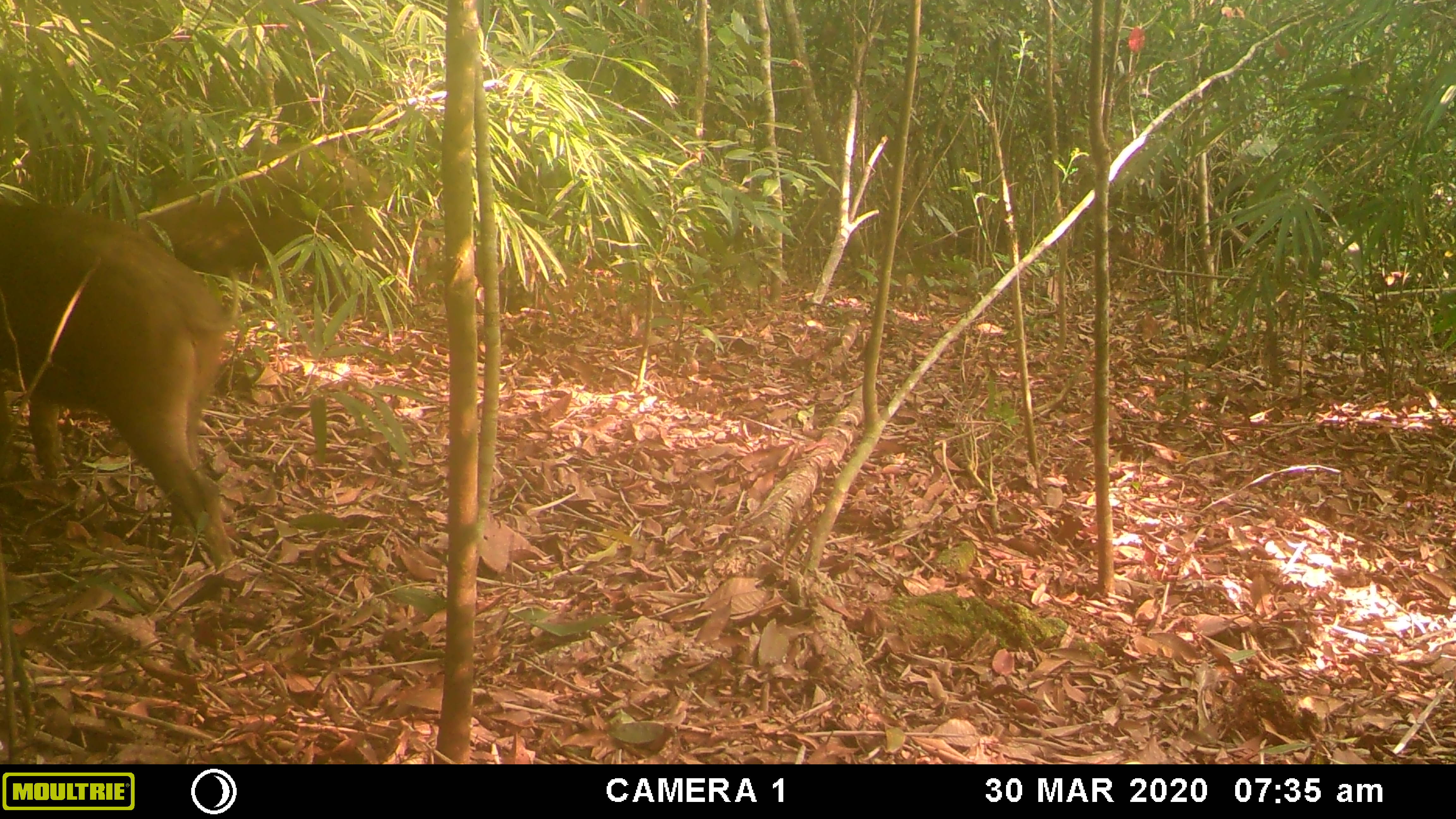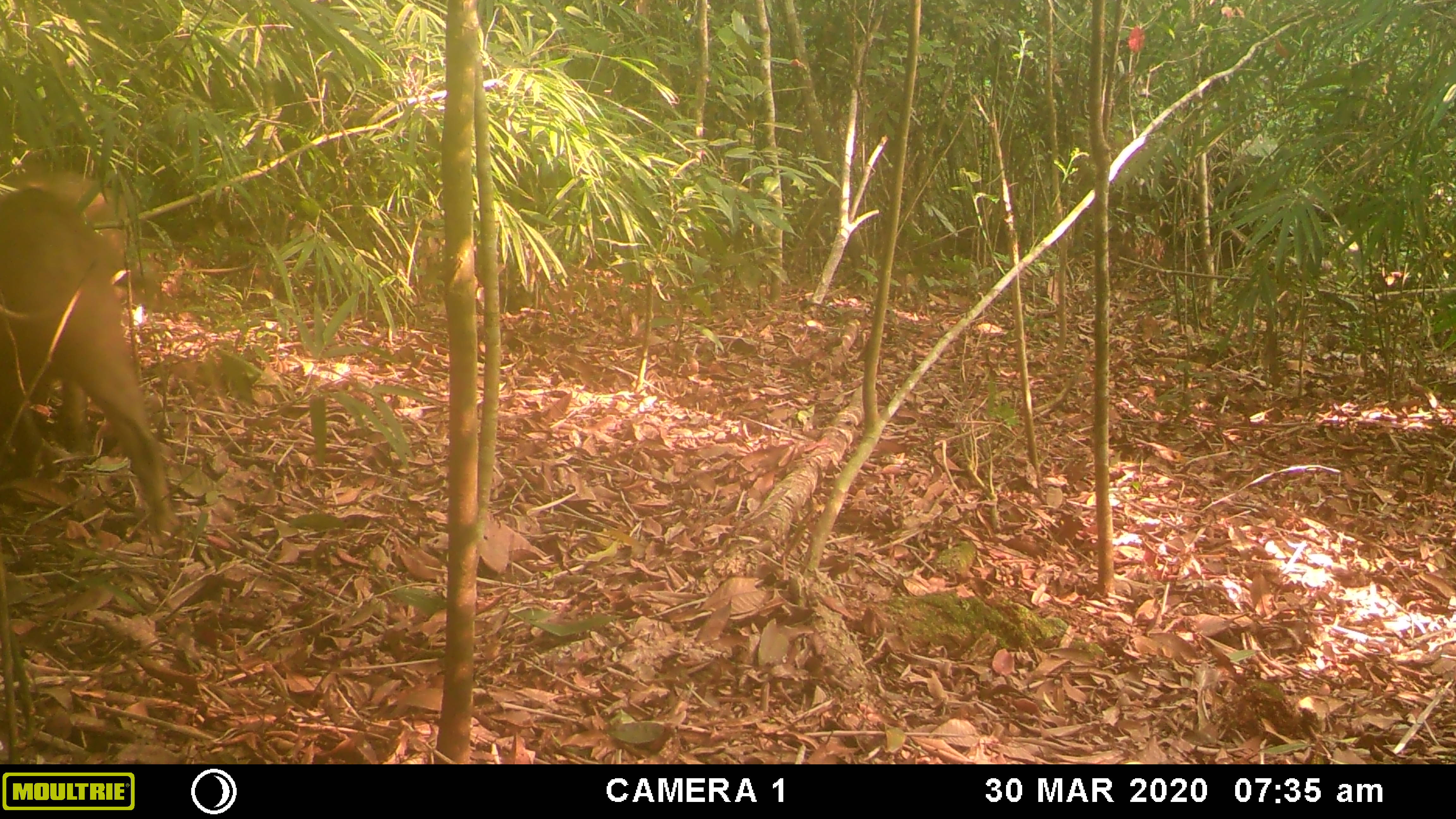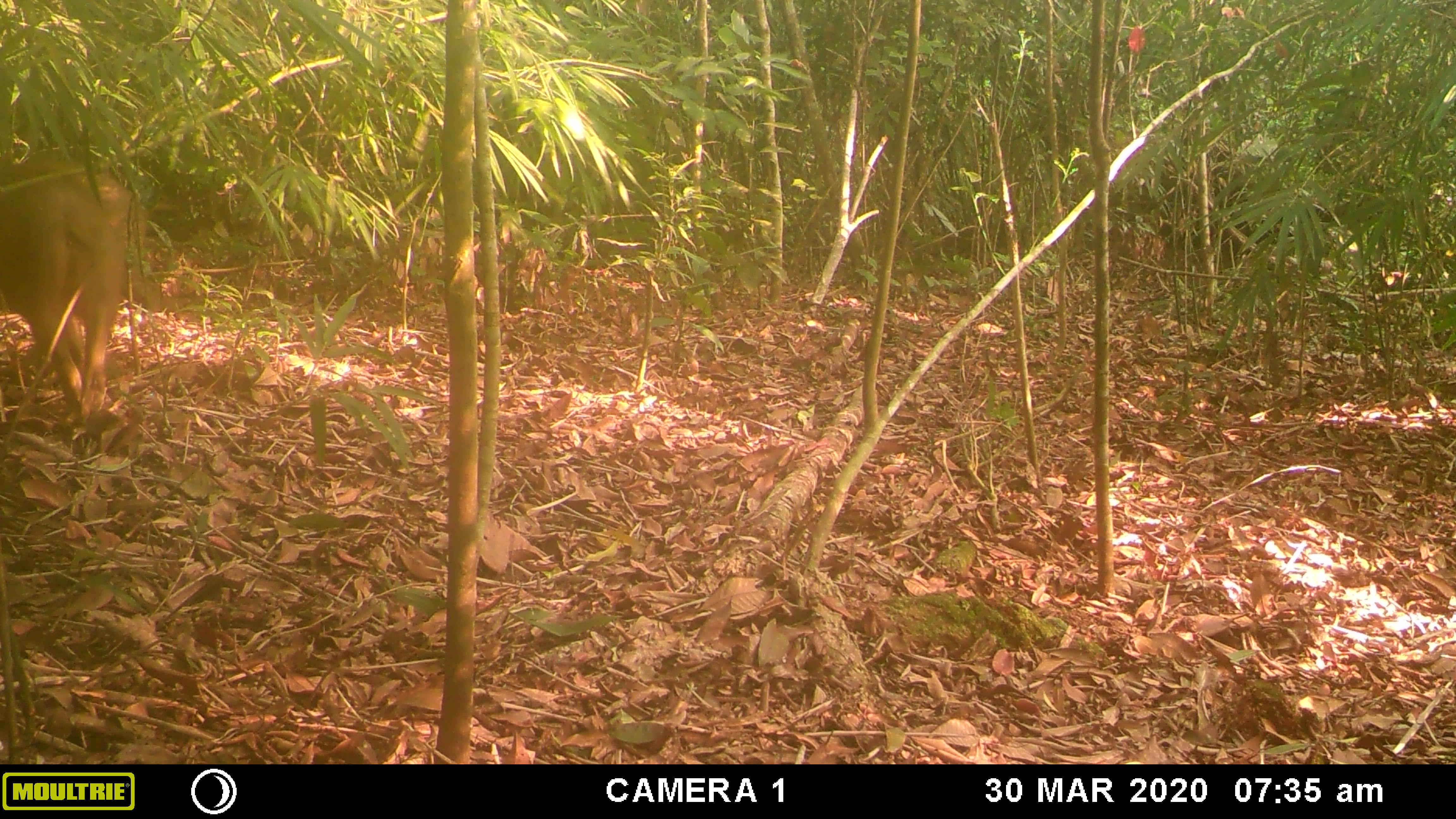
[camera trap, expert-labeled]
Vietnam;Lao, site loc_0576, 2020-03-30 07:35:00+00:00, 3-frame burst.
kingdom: Animalia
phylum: Chordata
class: Mammalia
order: Artiodactyla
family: Suidae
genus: Sus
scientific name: Sus scrofa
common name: eurasian wild pig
Eurasian wild pig (Sus scrofa). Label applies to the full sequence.